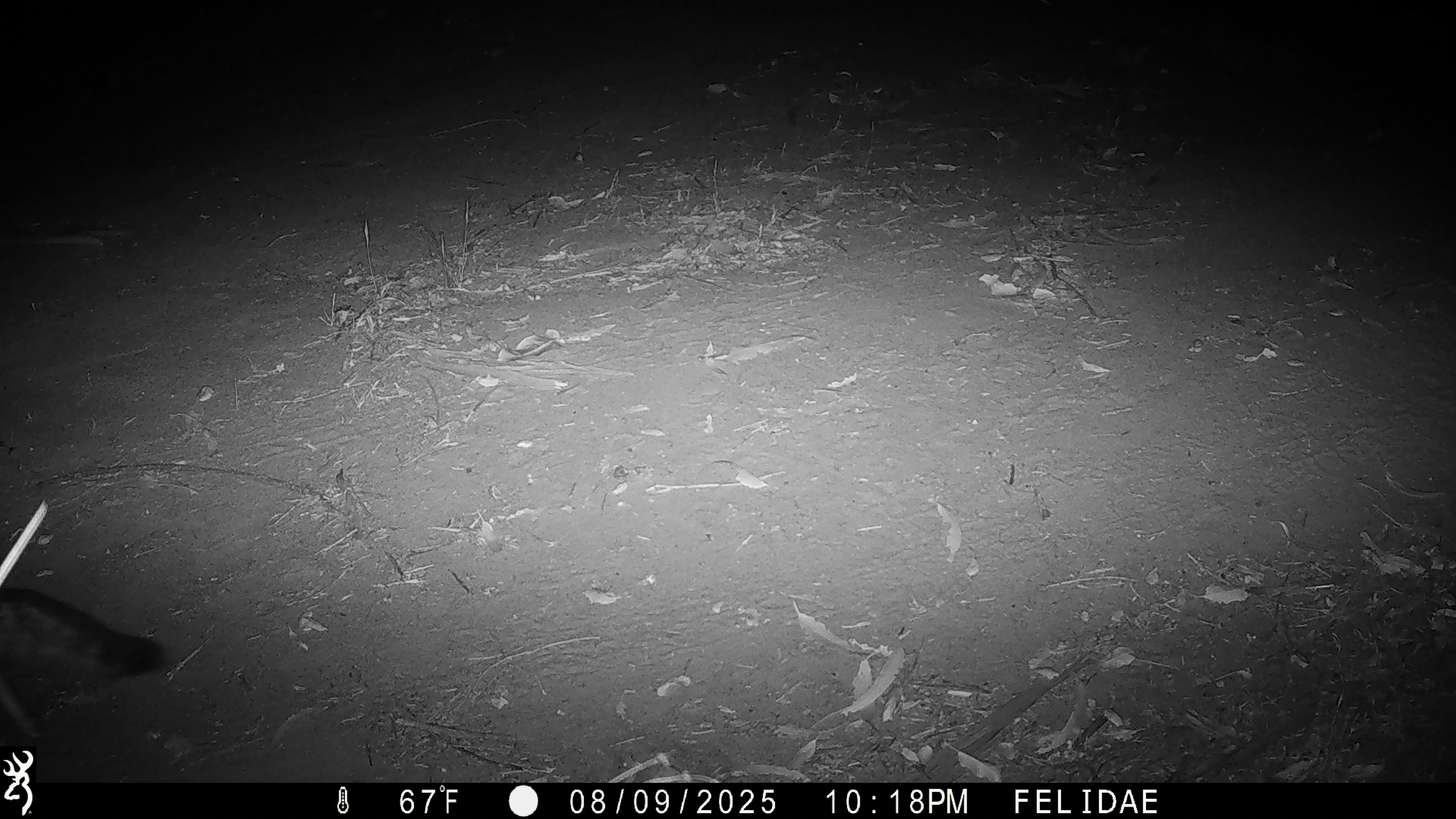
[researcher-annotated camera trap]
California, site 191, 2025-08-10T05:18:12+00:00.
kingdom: Animalia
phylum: Chordata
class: Mammalia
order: Carnivora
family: Canidae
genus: Urocyon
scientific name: Urocyon cinereoargenteus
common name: gray fox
Gray fox (Urocyon cinereoargenteus).